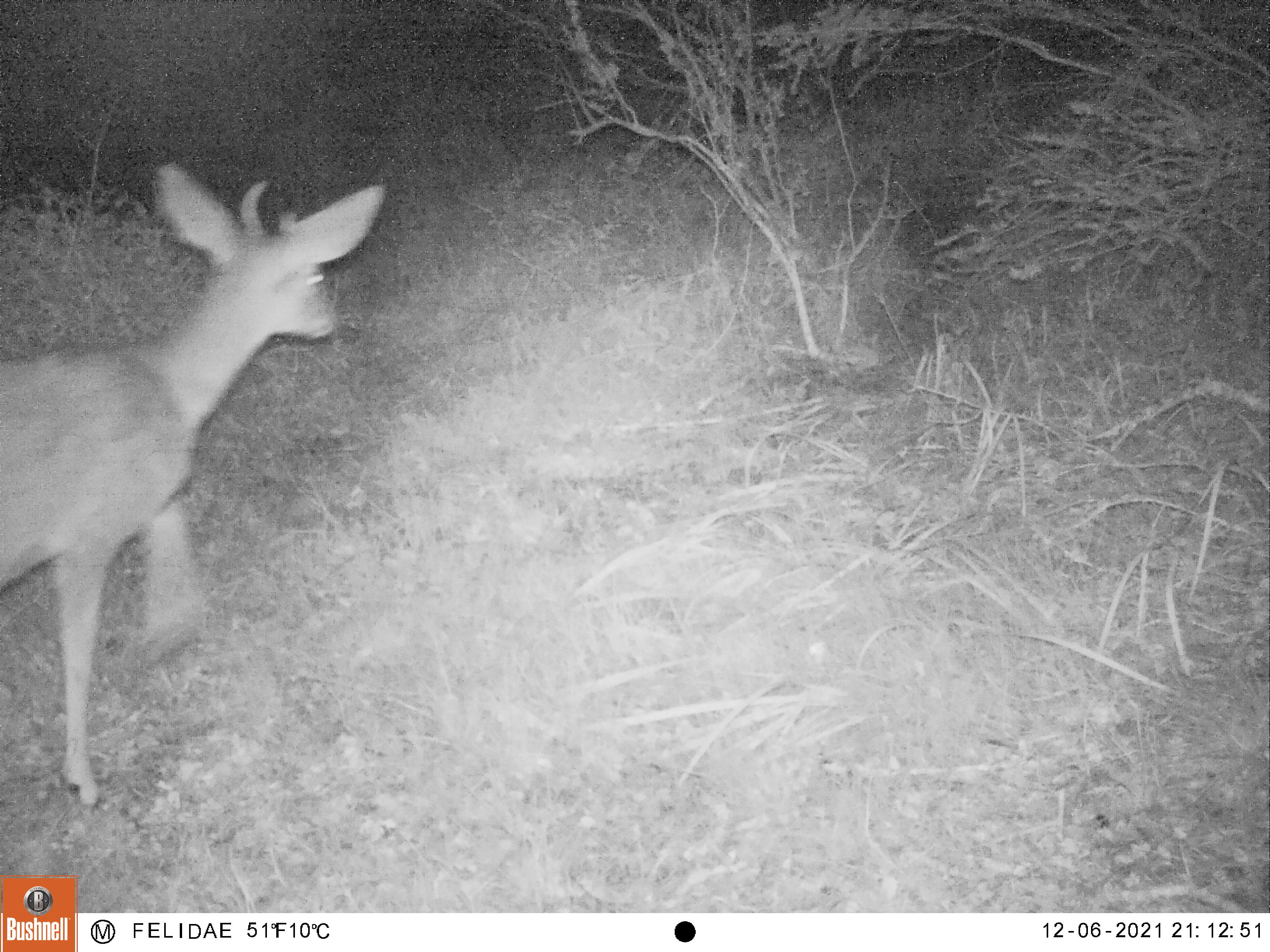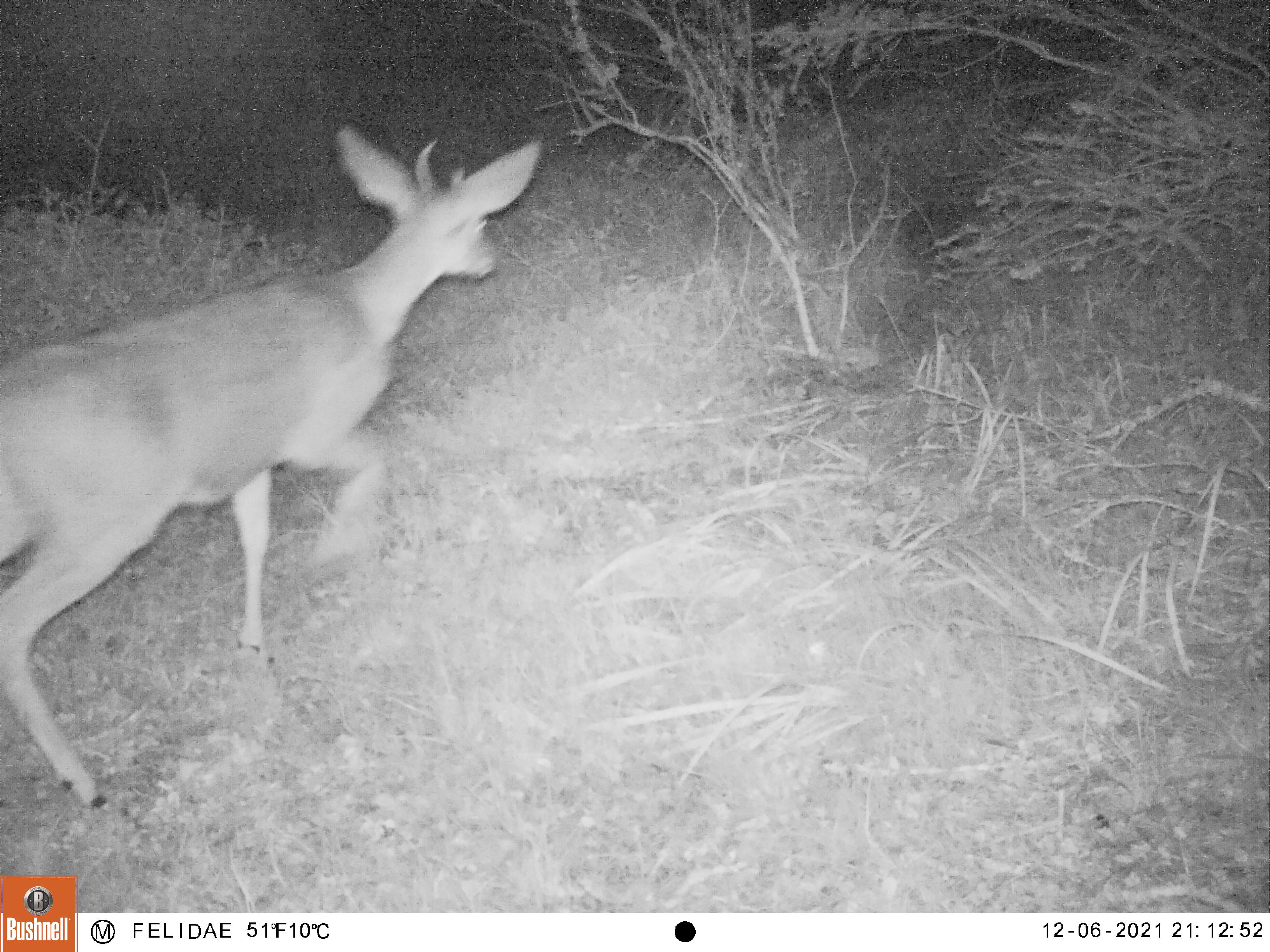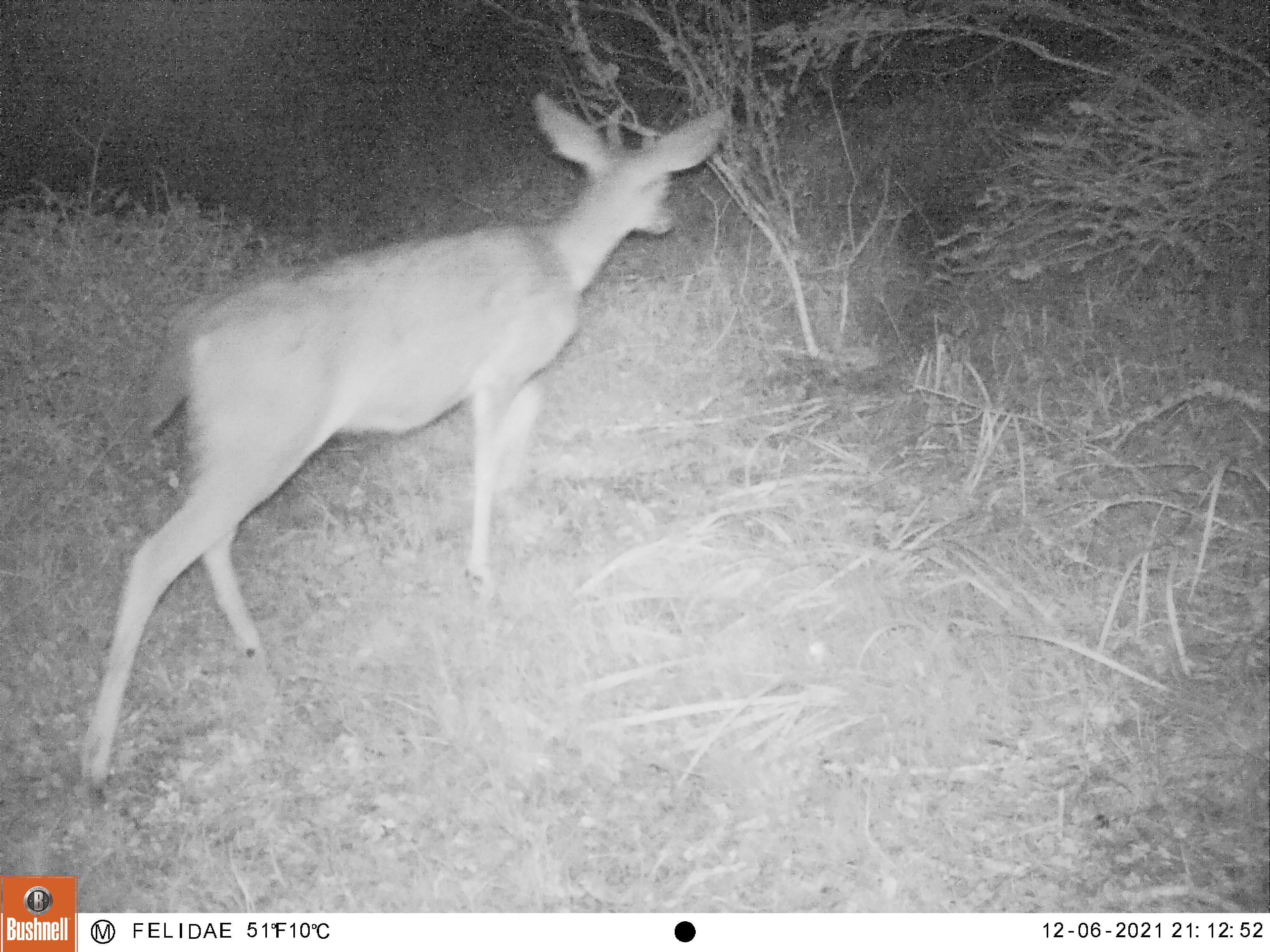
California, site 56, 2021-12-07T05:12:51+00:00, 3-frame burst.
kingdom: Animalia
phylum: Chordata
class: Mammalia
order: Artiodactyla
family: Cervidae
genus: Odocoileus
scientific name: Odocoileus hemionus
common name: mule deer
Mule deer (Odocoileus hemionus).